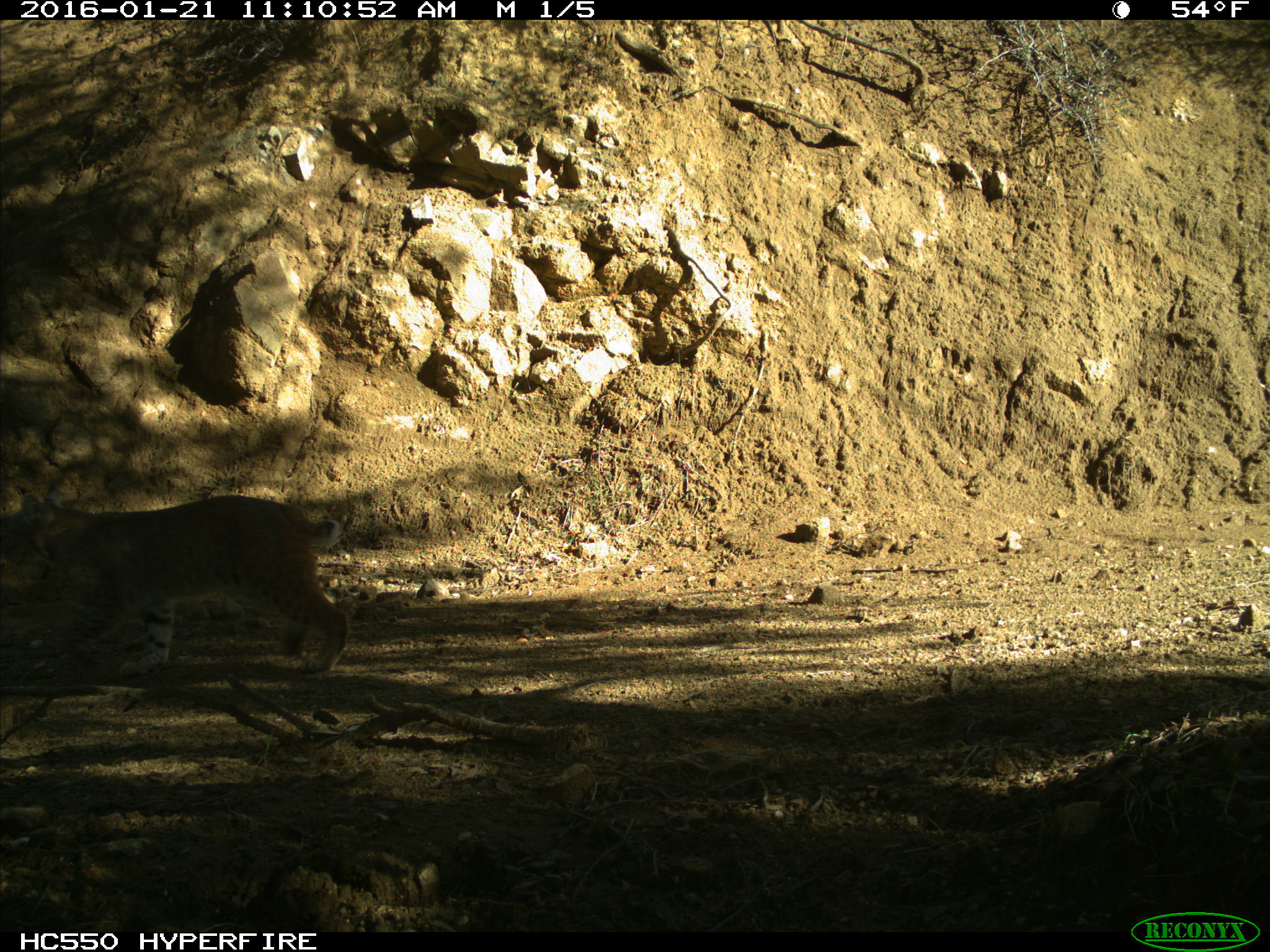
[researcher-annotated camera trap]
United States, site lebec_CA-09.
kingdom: Animalia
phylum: Chordata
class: Mammalia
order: Carnivora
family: Felidae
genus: Lynx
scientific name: Lynx rufus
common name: bobcat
Lynx rufus (bobcat).